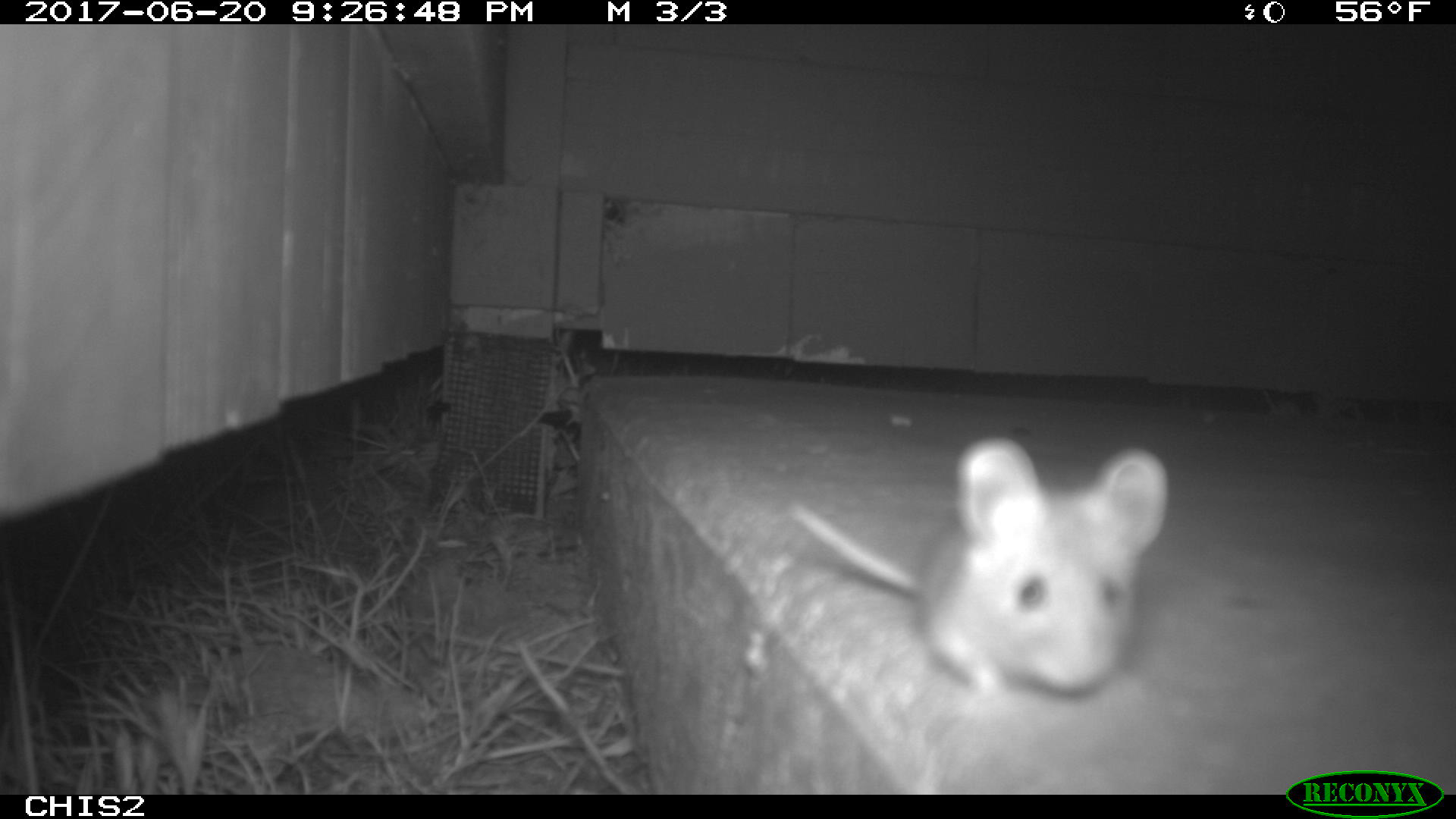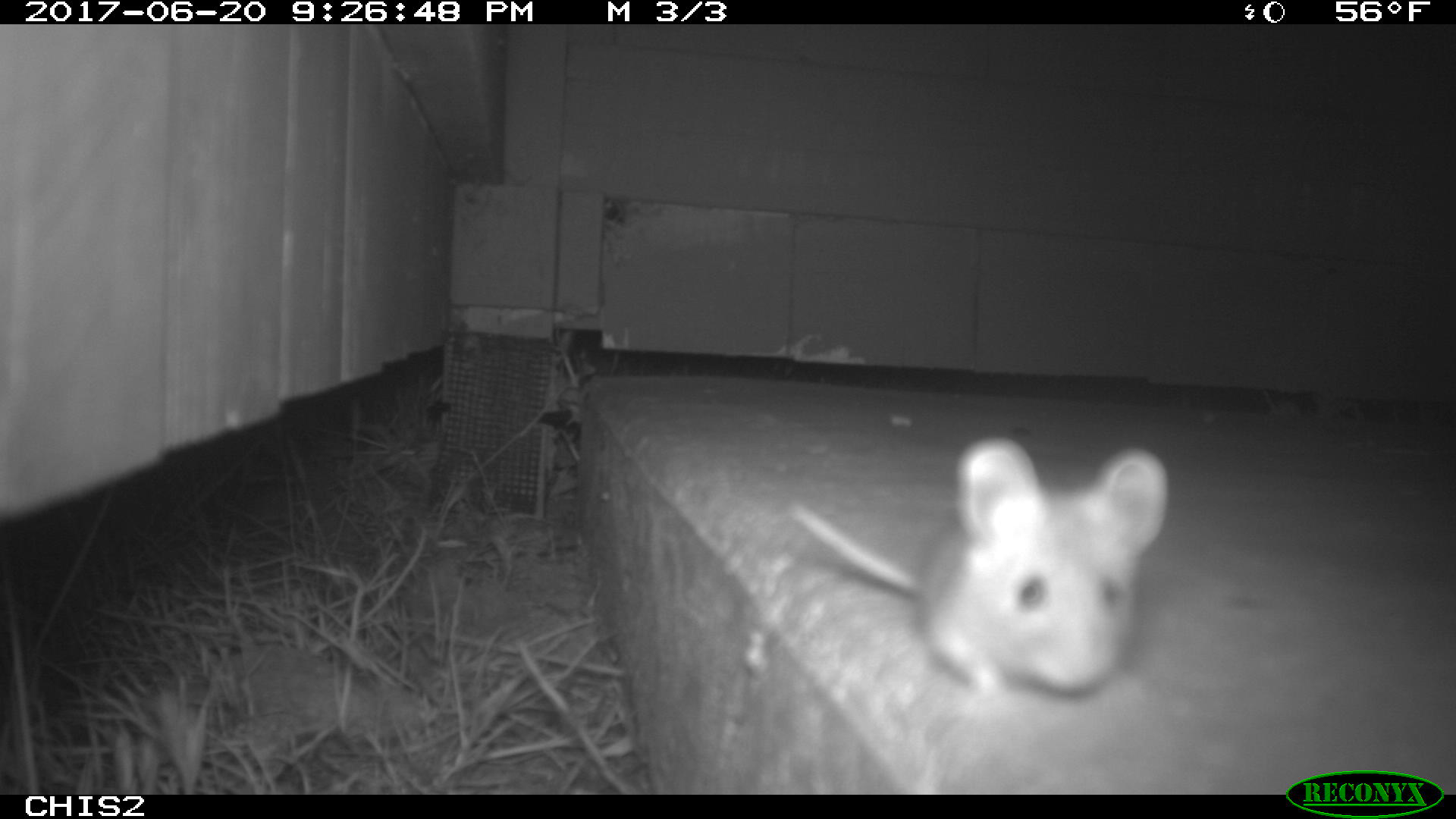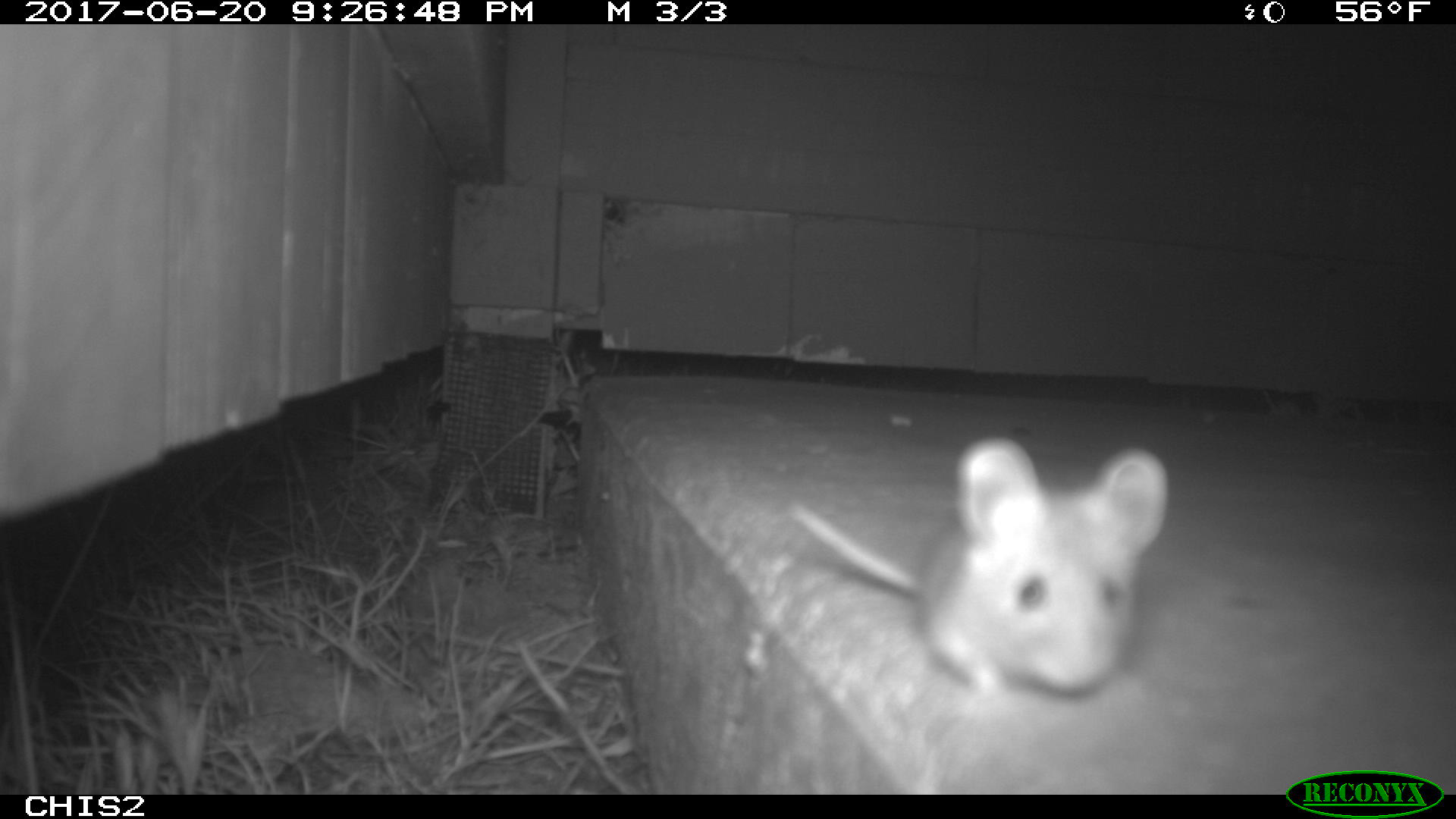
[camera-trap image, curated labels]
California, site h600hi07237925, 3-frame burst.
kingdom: Animalia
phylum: Chordata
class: Mammalia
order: Rodentia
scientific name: Rodentia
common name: rodent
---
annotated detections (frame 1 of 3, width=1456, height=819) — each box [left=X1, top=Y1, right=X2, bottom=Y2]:
rodent: [left=788, top=438, right=1167, bottom=714]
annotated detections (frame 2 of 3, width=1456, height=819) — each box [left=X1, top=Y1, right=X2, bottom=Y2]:
rodent: [left=786, top=437, right=1169, bottom=720]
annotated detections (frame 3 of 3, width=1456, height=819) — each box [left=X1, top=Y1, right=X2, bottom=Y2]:
rodent: [left=787, top=437, right=1170, bottom=701]